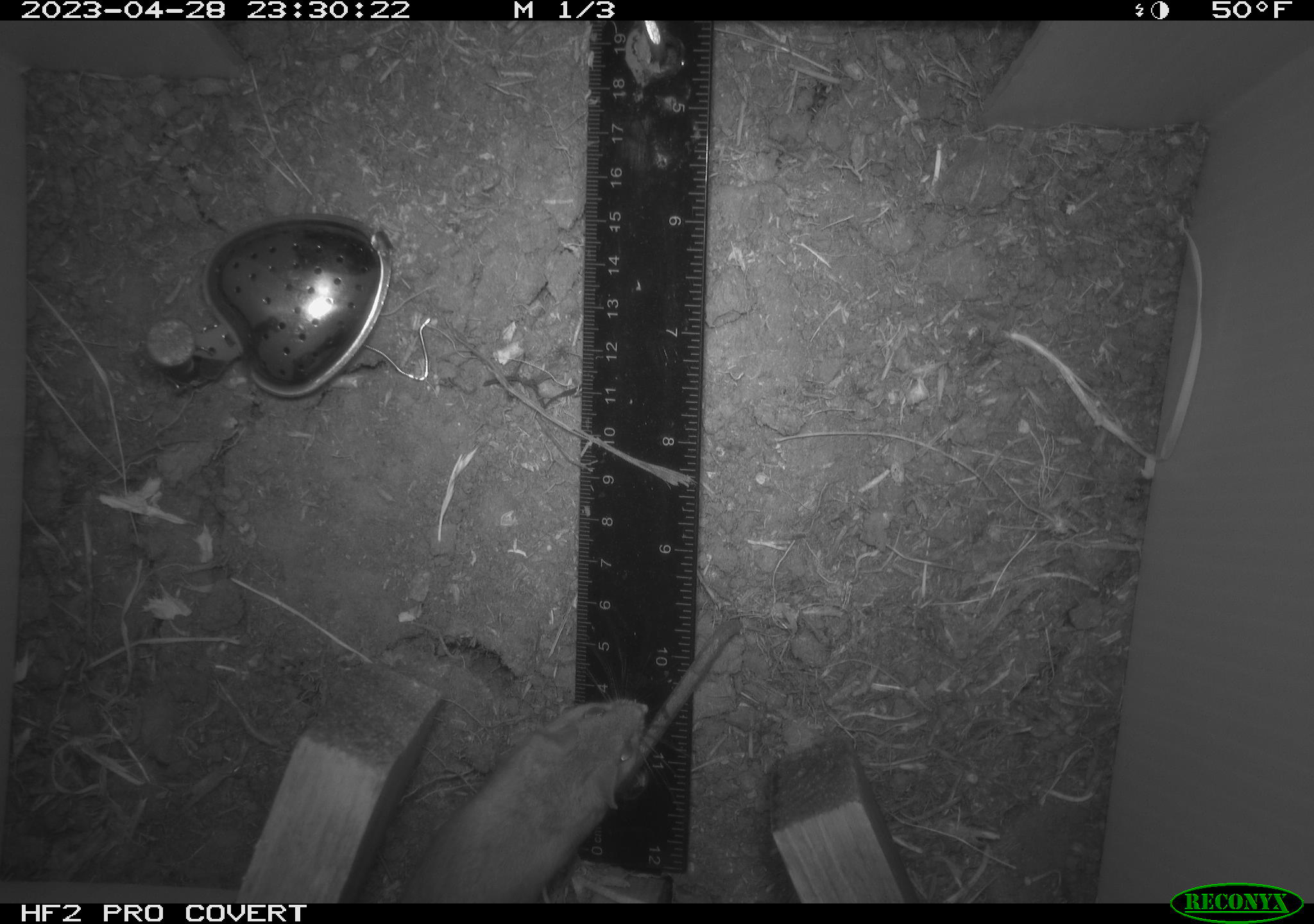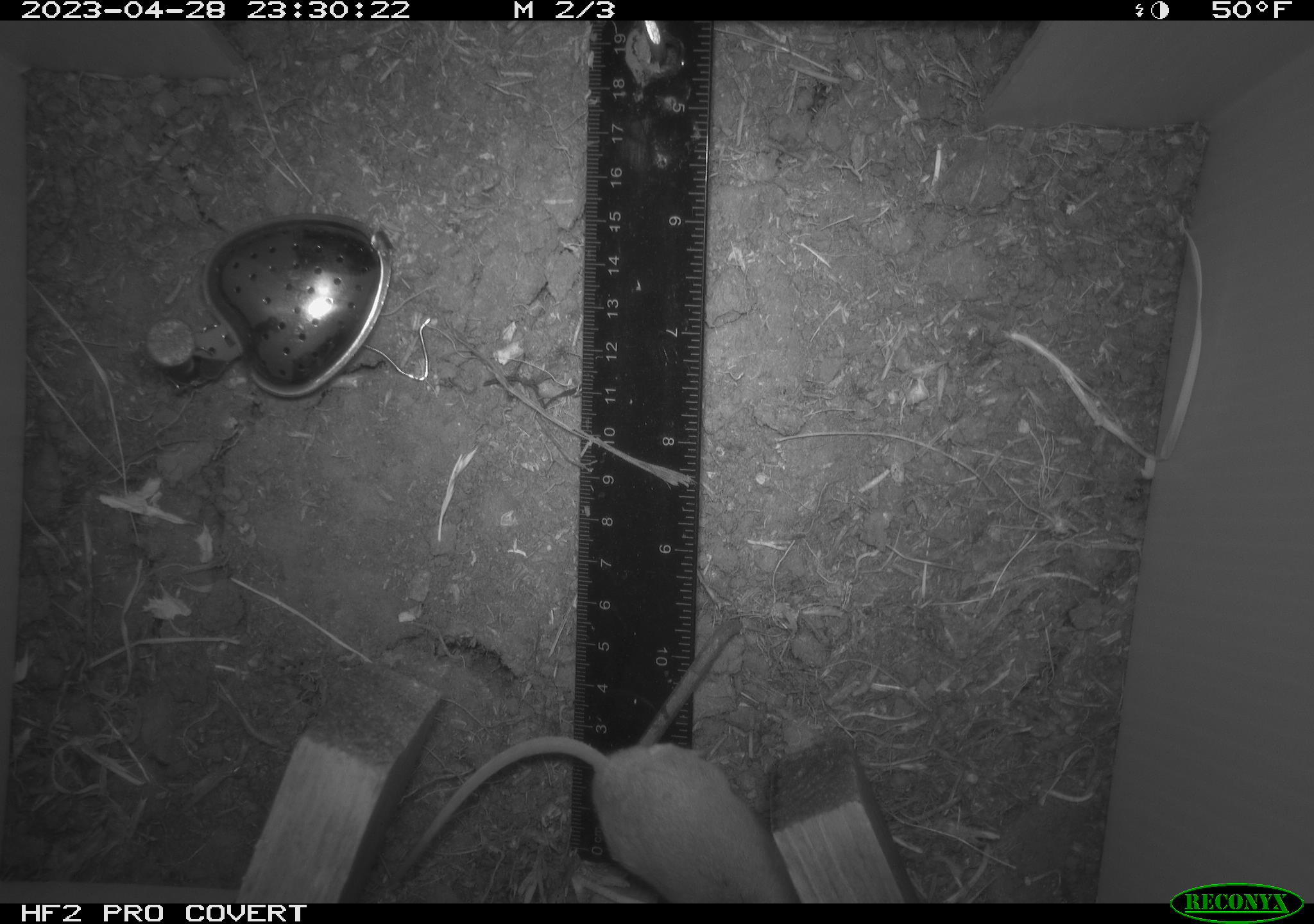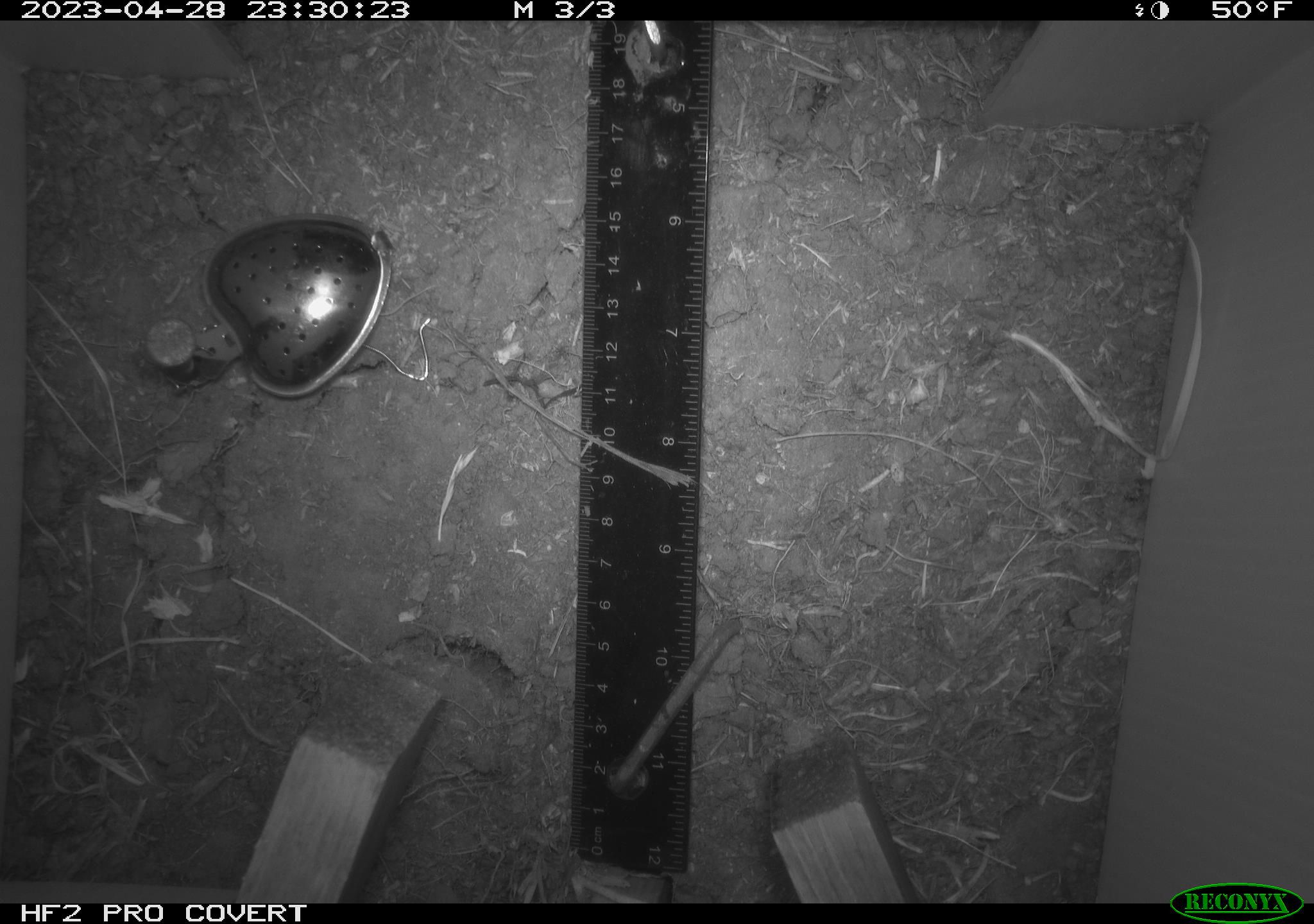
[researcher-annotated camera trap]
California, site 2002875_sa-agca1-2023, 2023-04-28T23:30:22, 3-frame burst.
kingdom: Animalia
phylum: Chordata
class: Mammalia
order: Rodentia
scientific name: Rodentia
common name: mouse species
Mouse species (Rodentia).